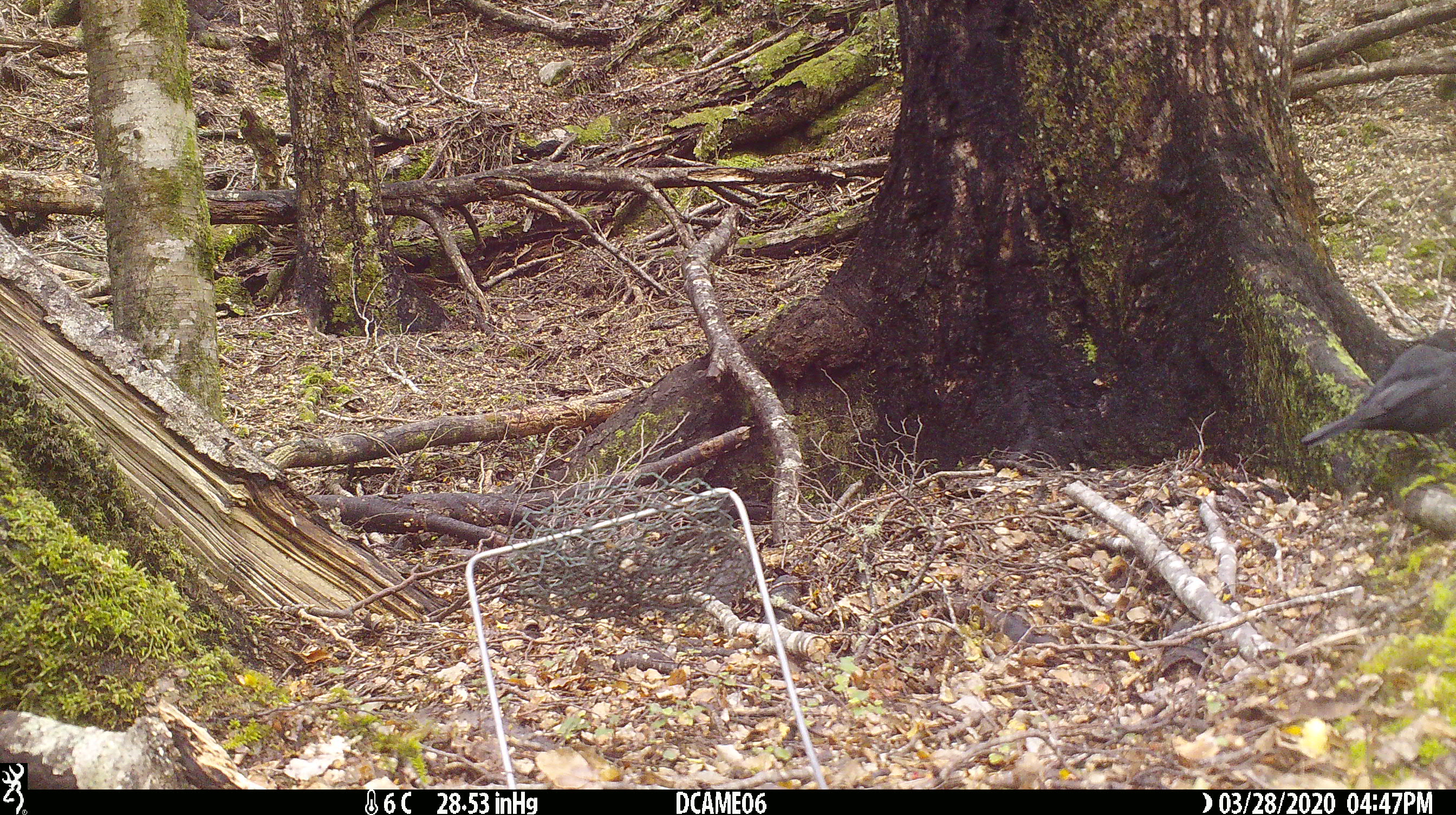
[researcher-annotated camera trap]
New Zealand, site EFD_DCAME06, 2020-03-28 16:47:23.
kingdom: Animalia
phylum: Chordata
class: Aves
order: Passeriformes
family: Turdidae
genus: Turdus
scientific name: Turdus merula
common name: eurasian blackbird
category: blackbird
Blackbird (eurasian blackbird) (Turdus merula).